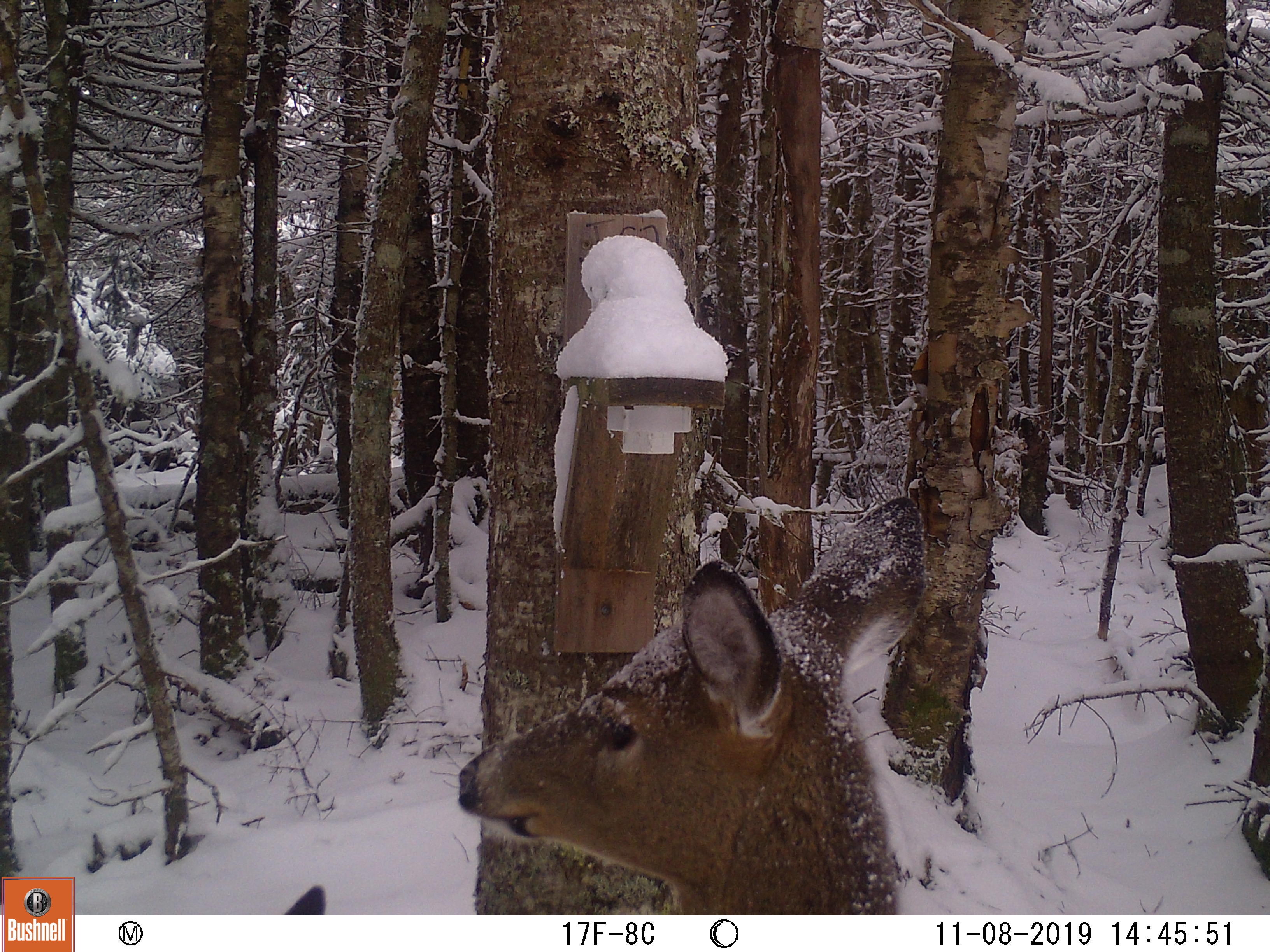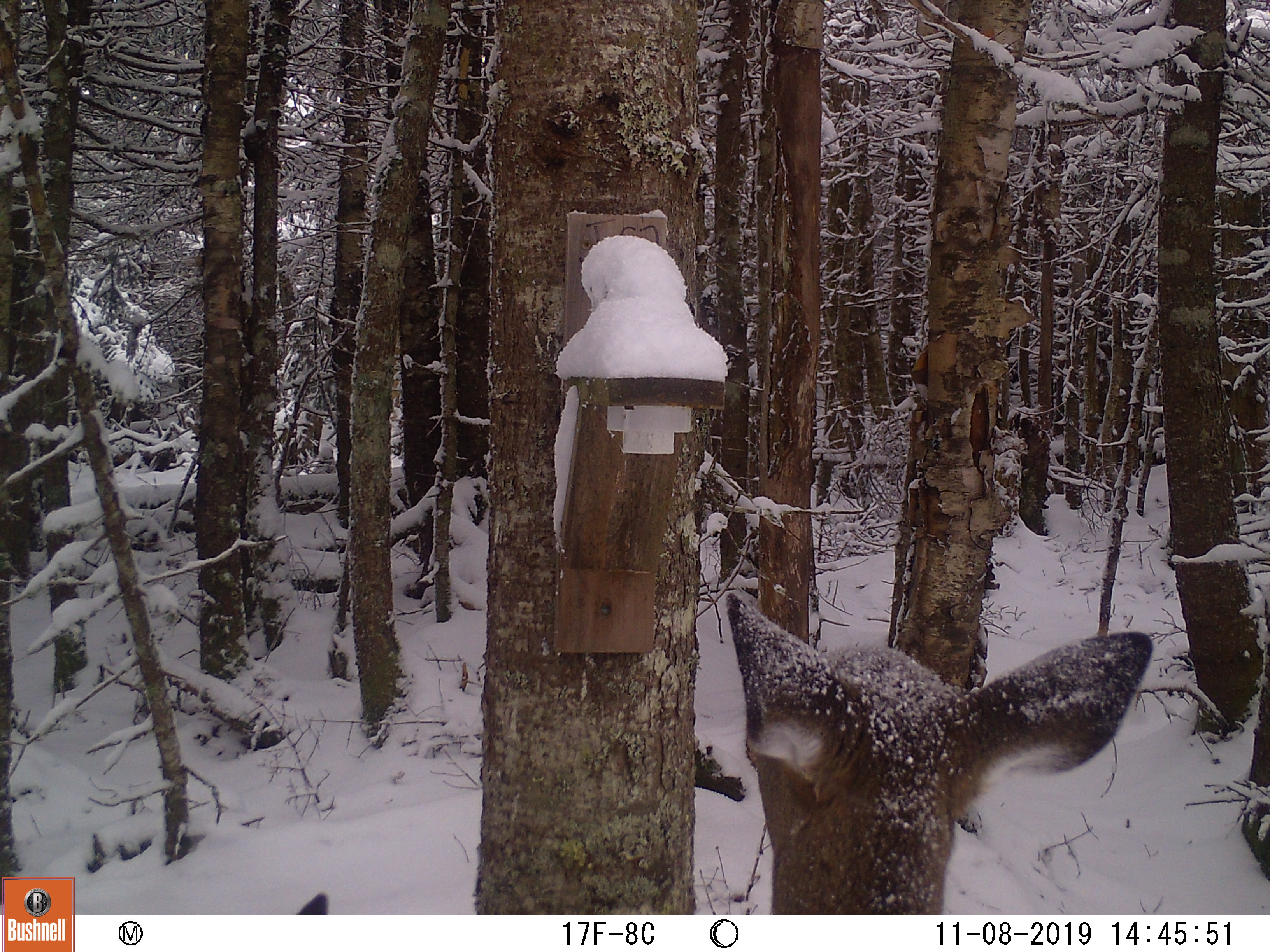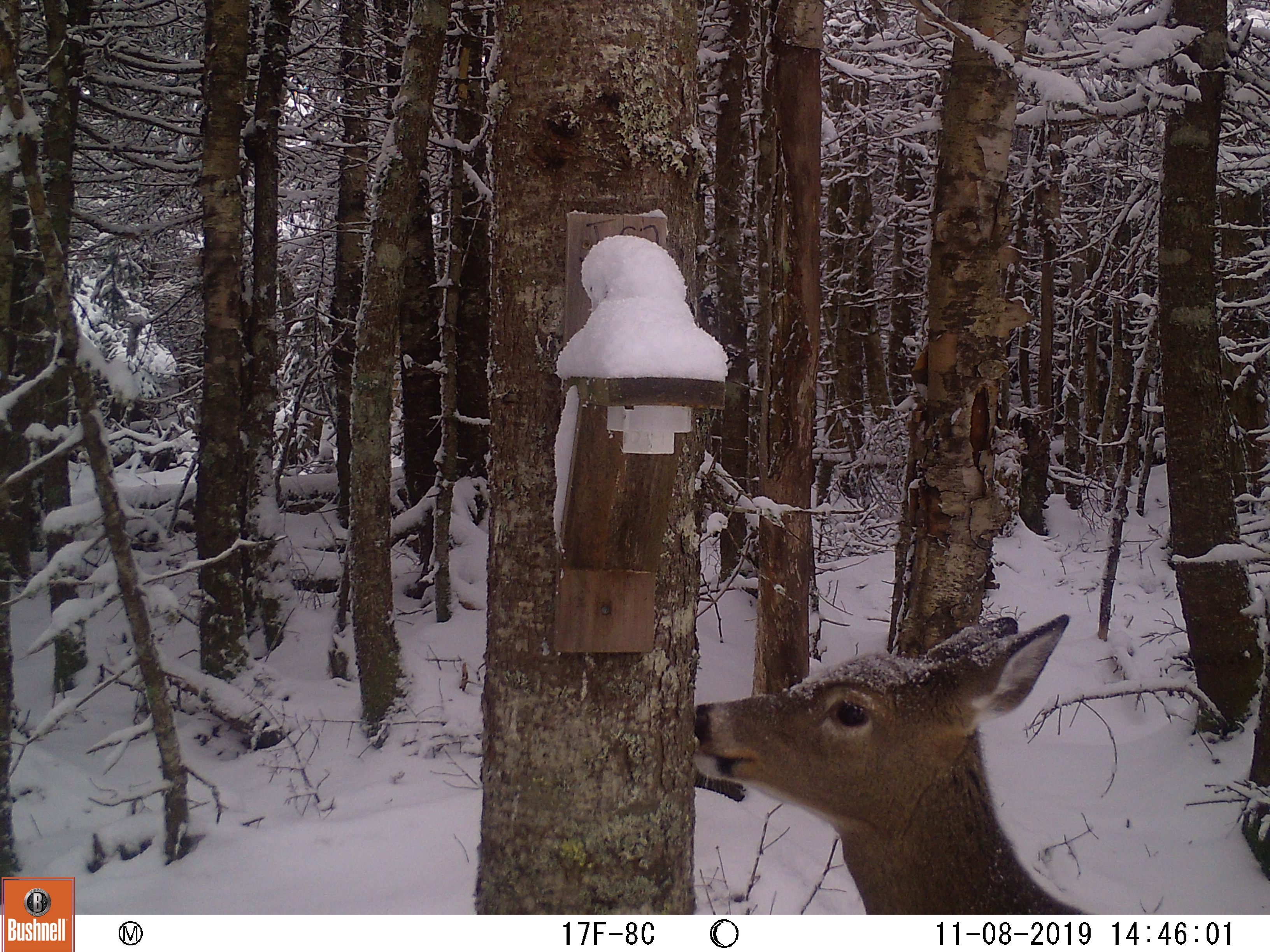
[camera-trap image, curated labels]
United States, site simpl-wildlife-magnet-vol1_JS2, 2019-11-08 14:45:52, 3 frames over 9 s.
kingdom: Animalia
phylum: Chordata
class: Mammalia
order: Artiodactyla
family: Cervidae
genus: Odocoileus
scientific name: Odocoileus virginianus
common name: white-tailed deer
White-tailed deer (Odocoileus virginianus).